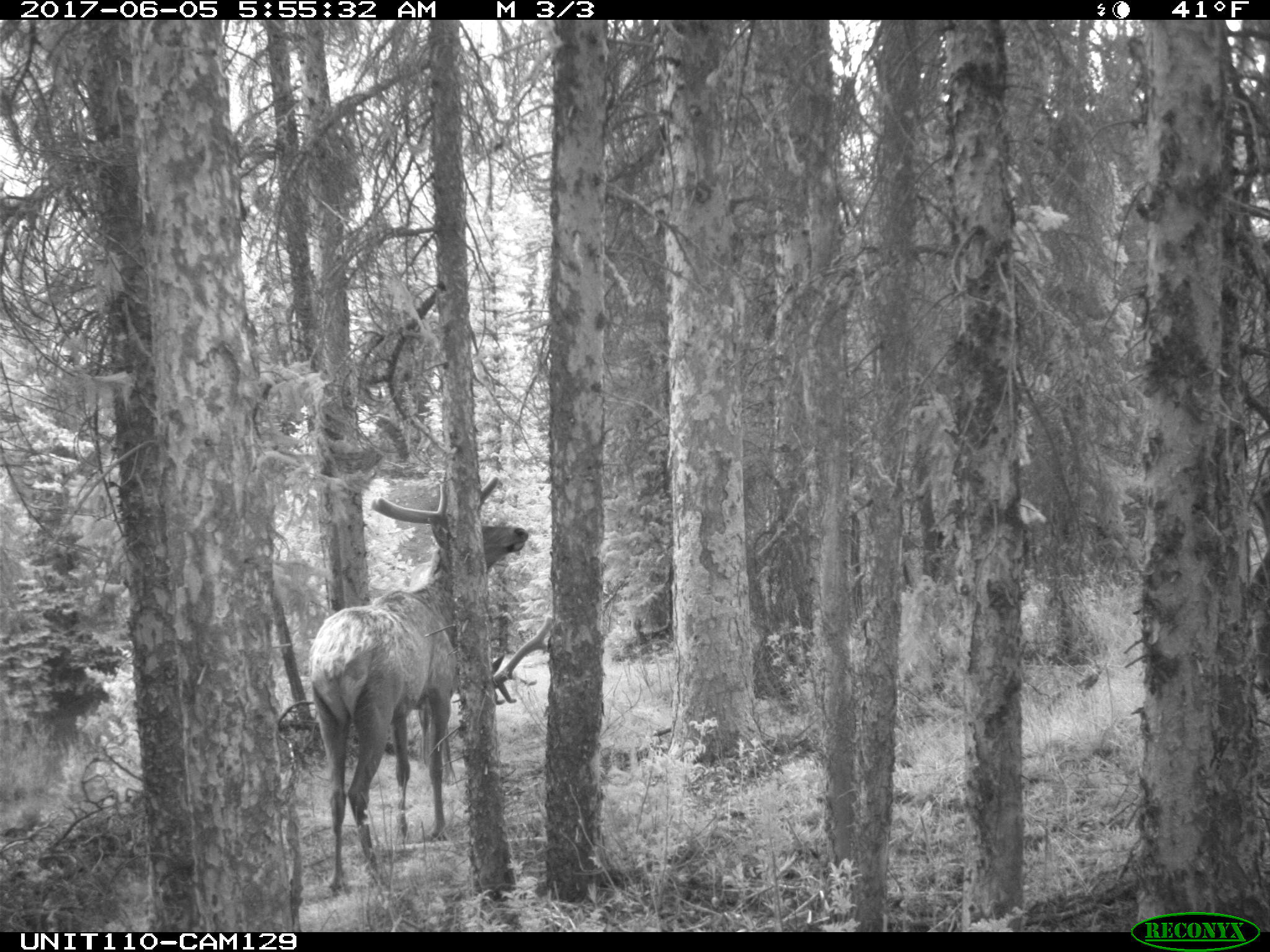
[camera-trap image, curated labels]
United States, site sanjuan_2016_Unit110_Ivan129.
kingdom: Animalia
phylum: Chordata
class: Mammalia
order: Artiodactyla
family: Cervidae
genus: Cervus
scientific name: Cervus elaphus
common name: red deer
Cervus elaphus (red deer).